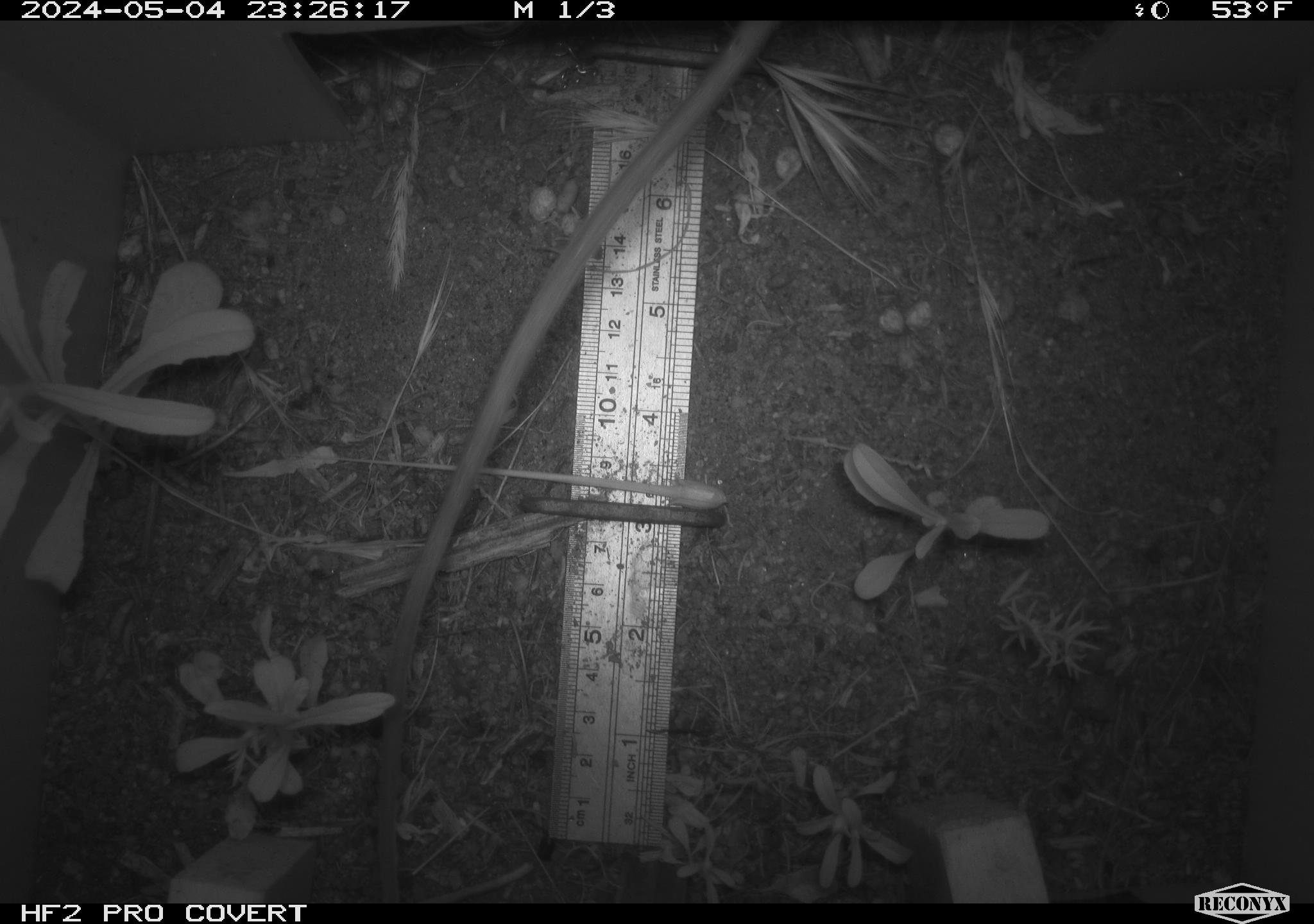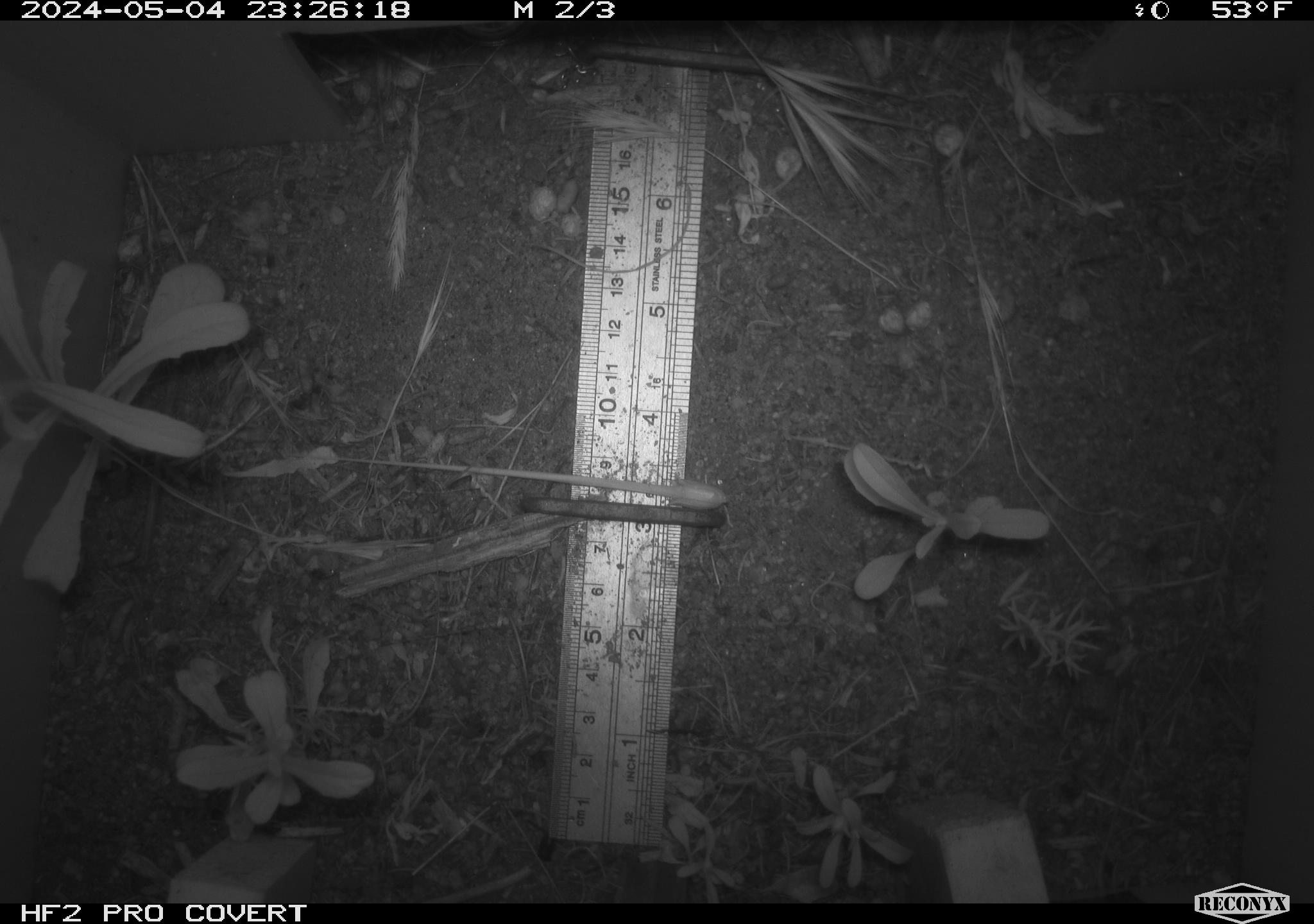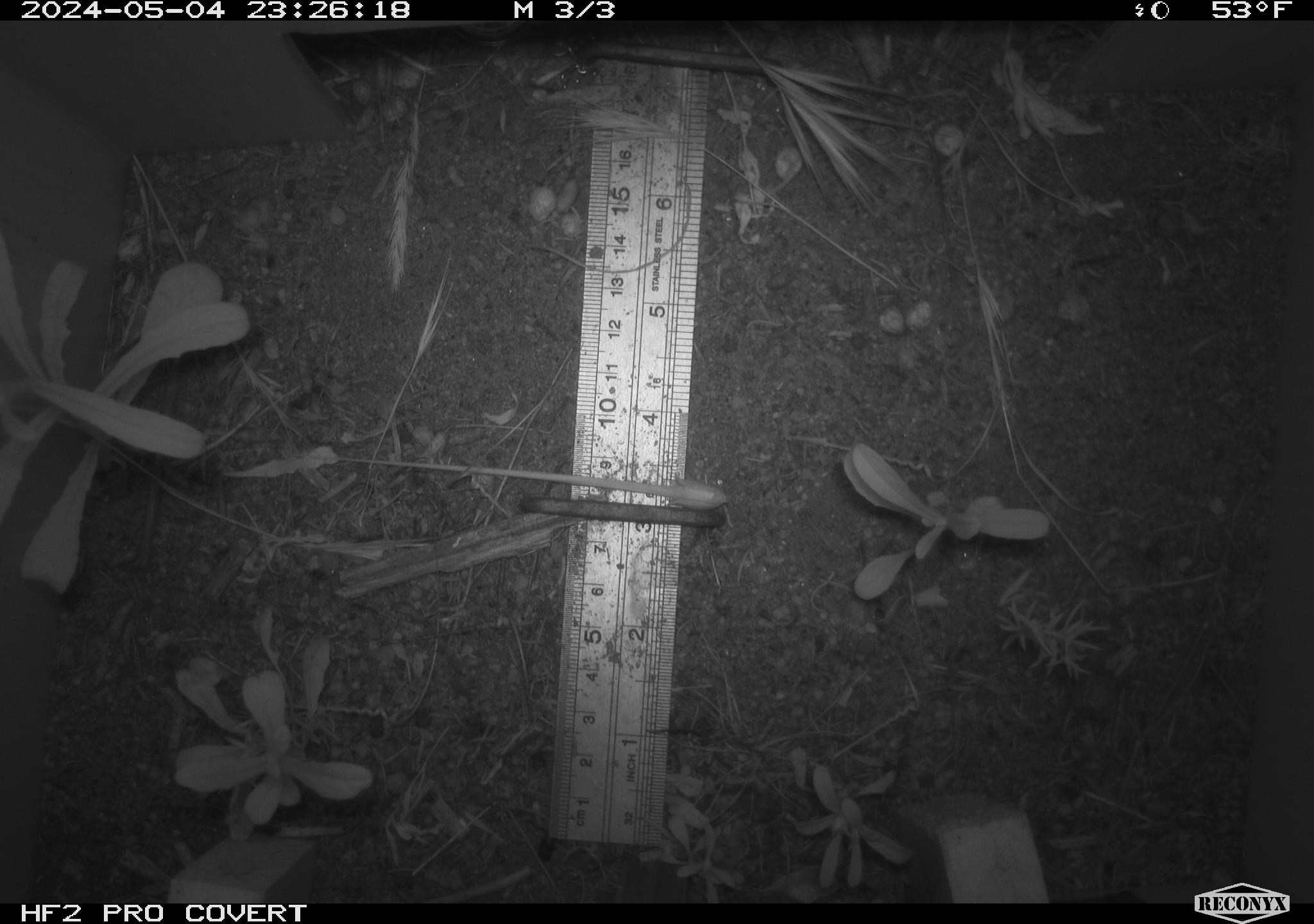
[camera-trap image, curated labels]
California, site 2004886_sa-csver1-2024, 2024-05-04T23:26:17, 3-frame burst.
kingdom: Animalia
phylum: Chordata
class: Mammalia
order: Rodentia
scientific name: Rodentia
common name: rodent